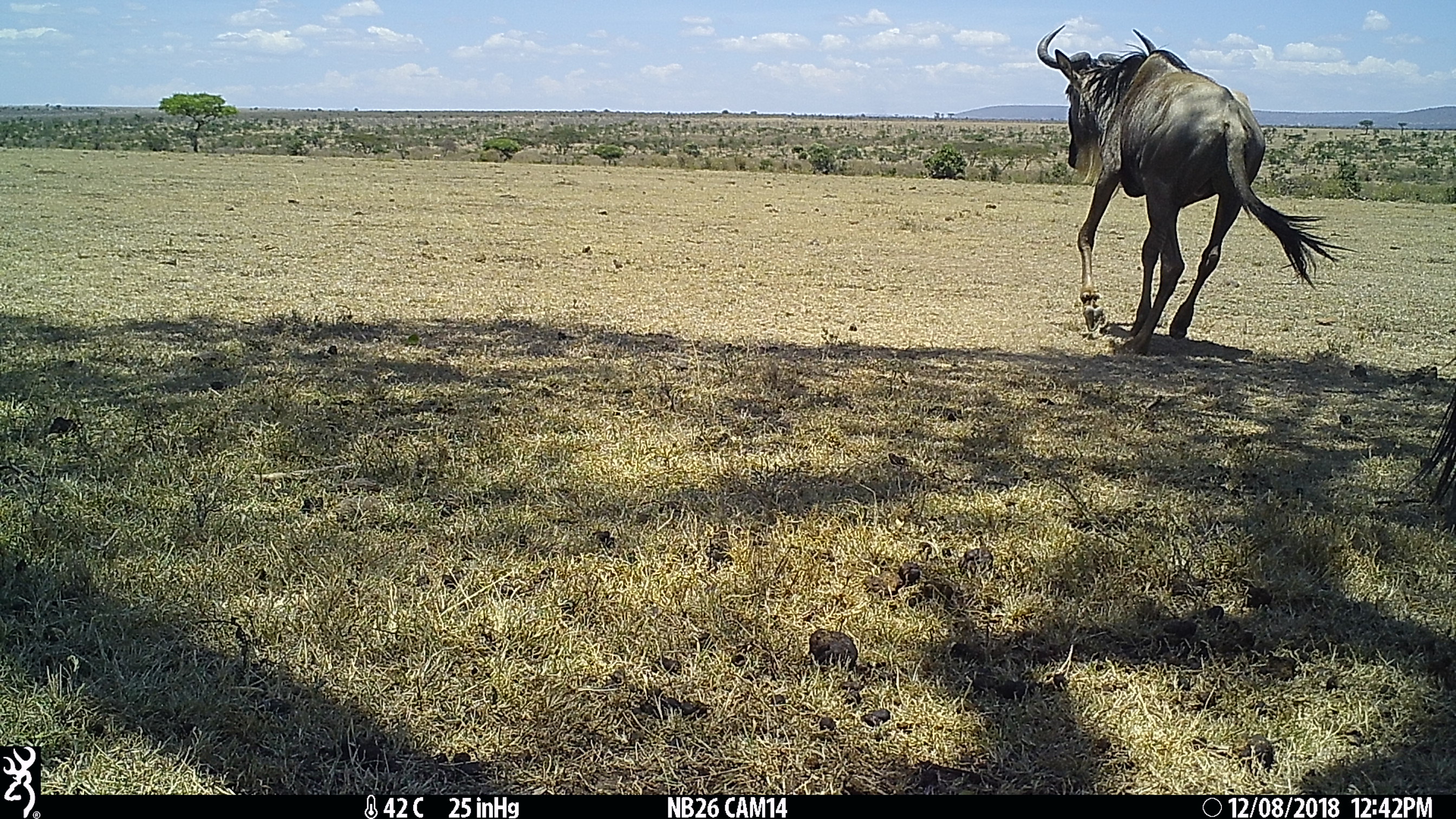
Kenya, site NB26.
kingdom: Animalia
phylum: Chordata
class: Mammalia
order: Artiodactyla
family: Bovidae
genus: Connochaetes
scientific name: Connochaetes taurinus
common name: blue wildebeest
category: wildebeest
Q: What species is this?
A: Wildebeest (blue wildebeest) (Connochaetes taurinus).